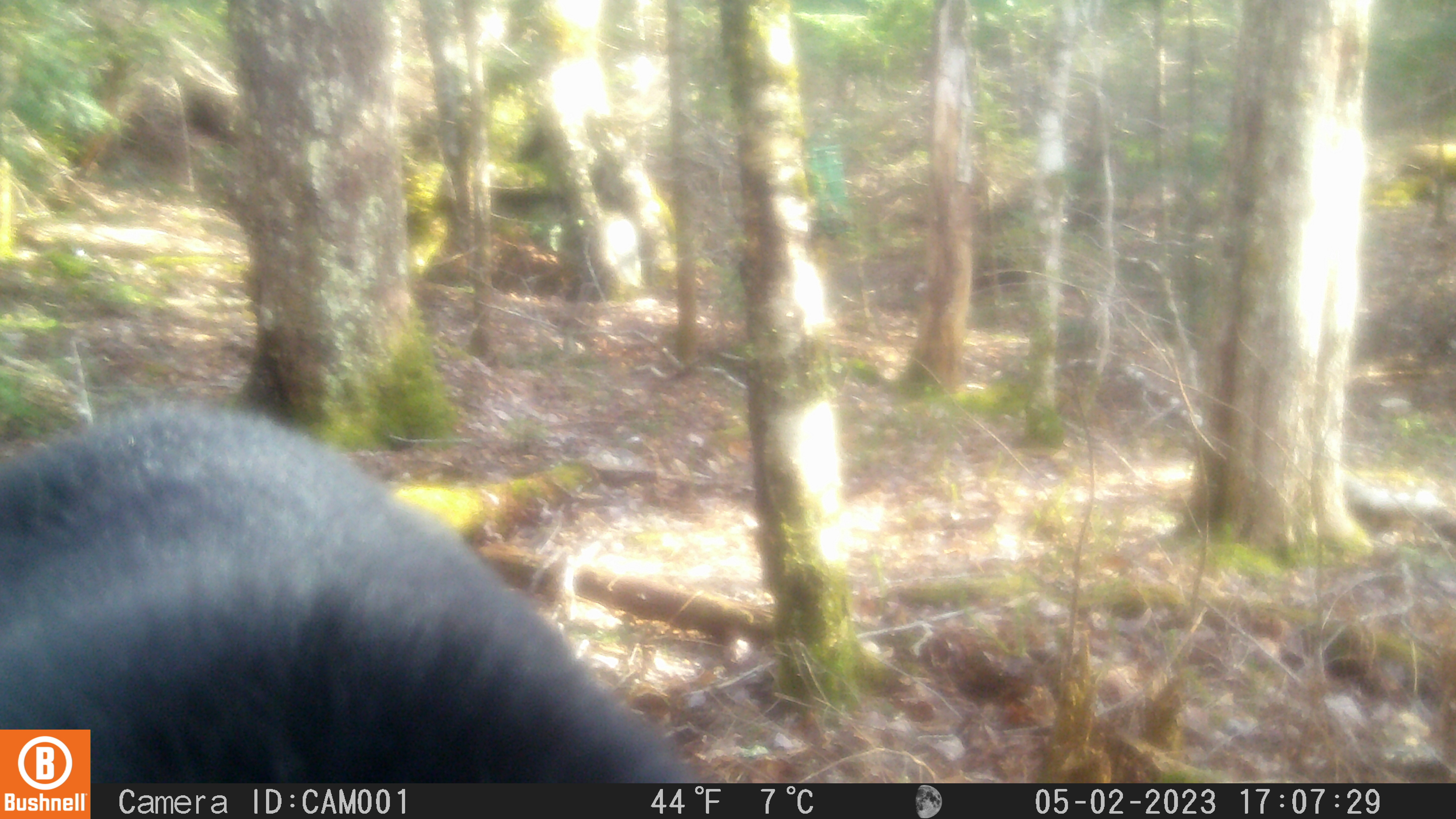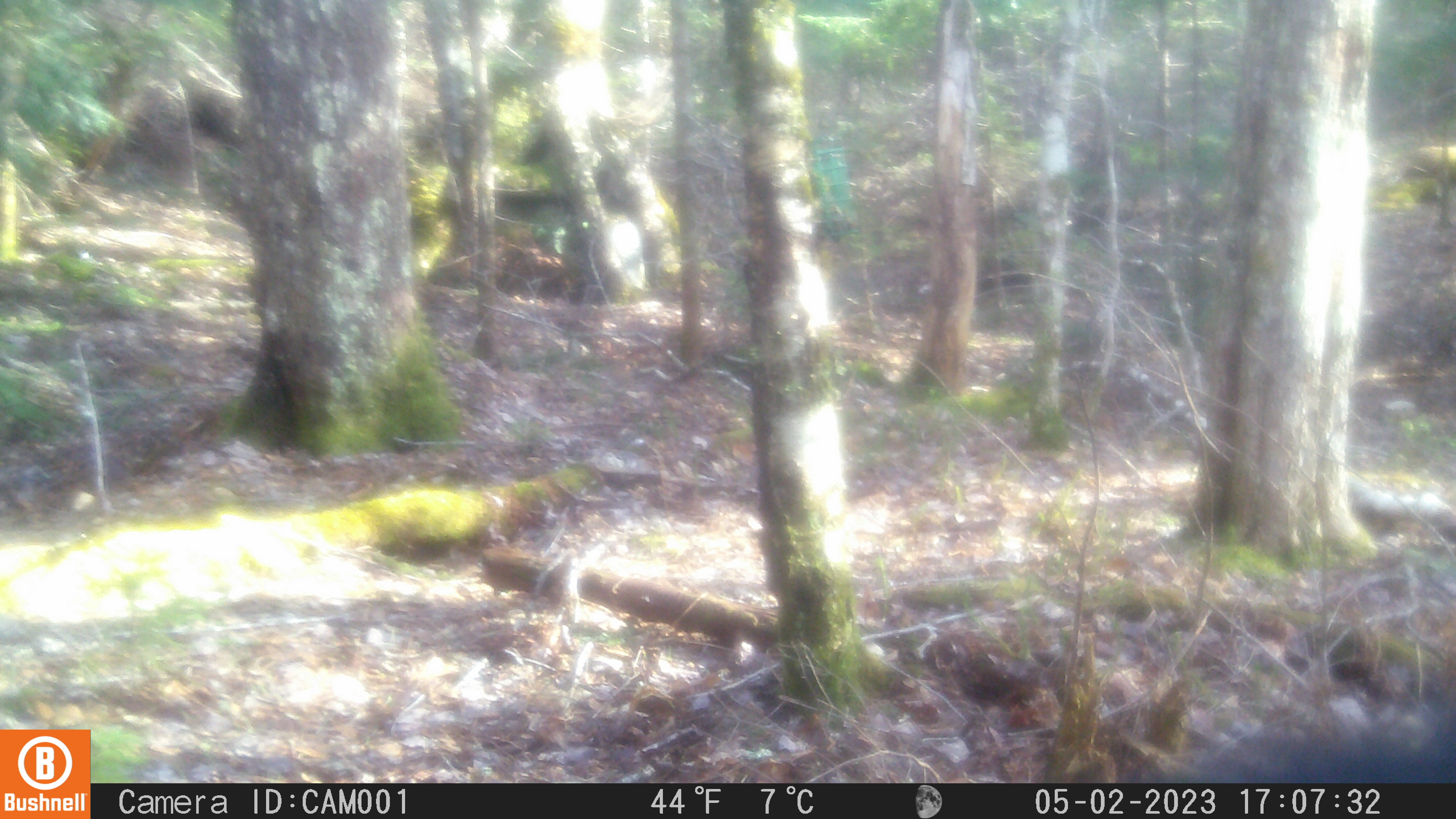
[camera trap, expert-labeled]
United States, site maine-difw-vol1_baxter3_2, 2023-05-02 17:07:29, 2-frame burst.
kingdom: Animalia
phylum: Chordata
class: Mammalia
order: Carnivora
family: Ursidae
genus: Ursus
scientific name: Ursus americanus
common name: black bear